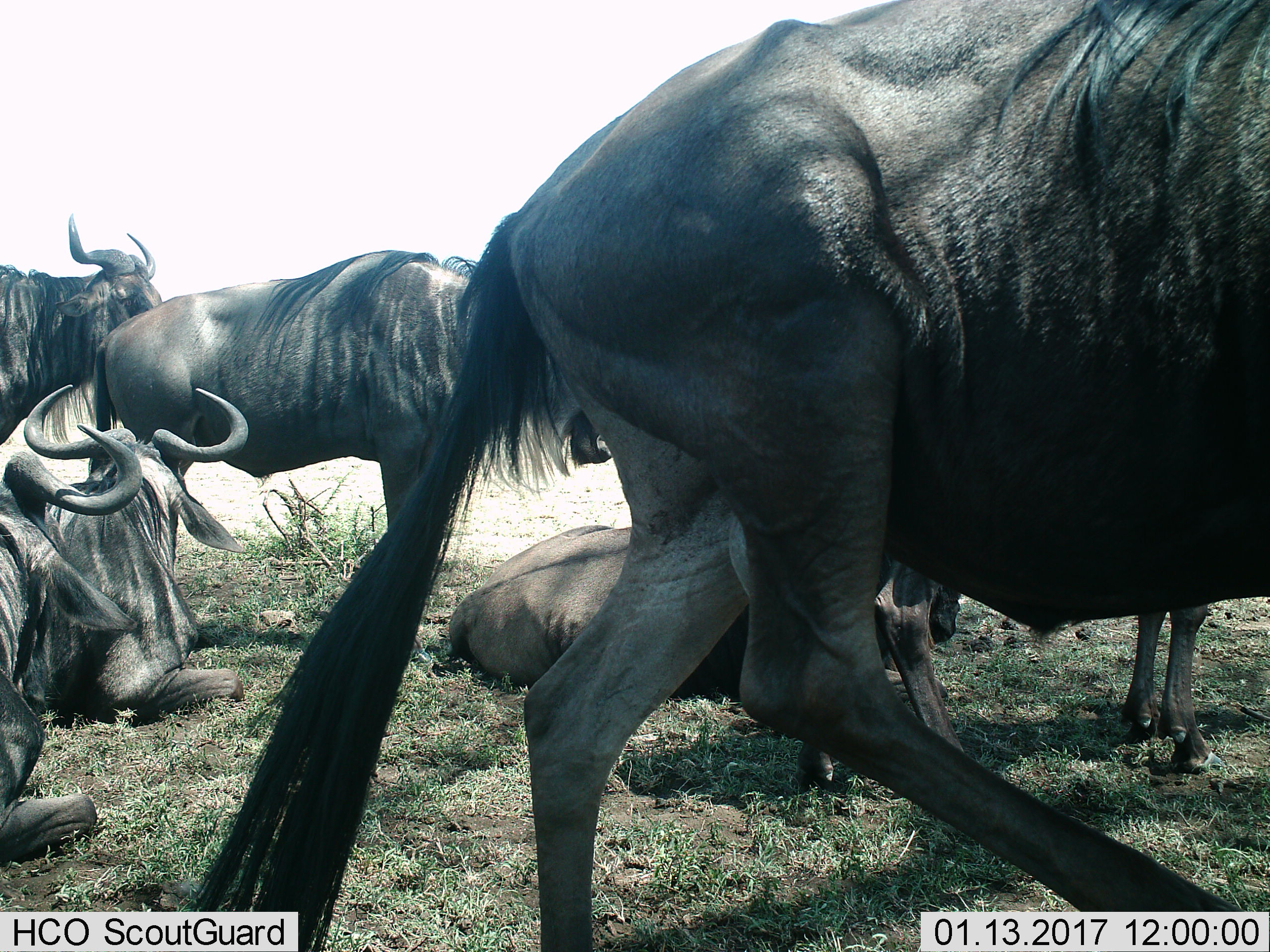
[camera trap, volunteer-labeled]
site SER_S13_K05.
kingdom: Animalia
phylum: Chordata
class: Mammalia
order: Artiodactyla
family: Bovidae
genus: Connochaetes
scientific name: Connochaetes taurinus taurinus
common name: blue wildebeest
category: wildebeestblue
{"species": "wildebeestblue (blue wildebeest) (Connochaetes taurinus taurinus)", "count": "6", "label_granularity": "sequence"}